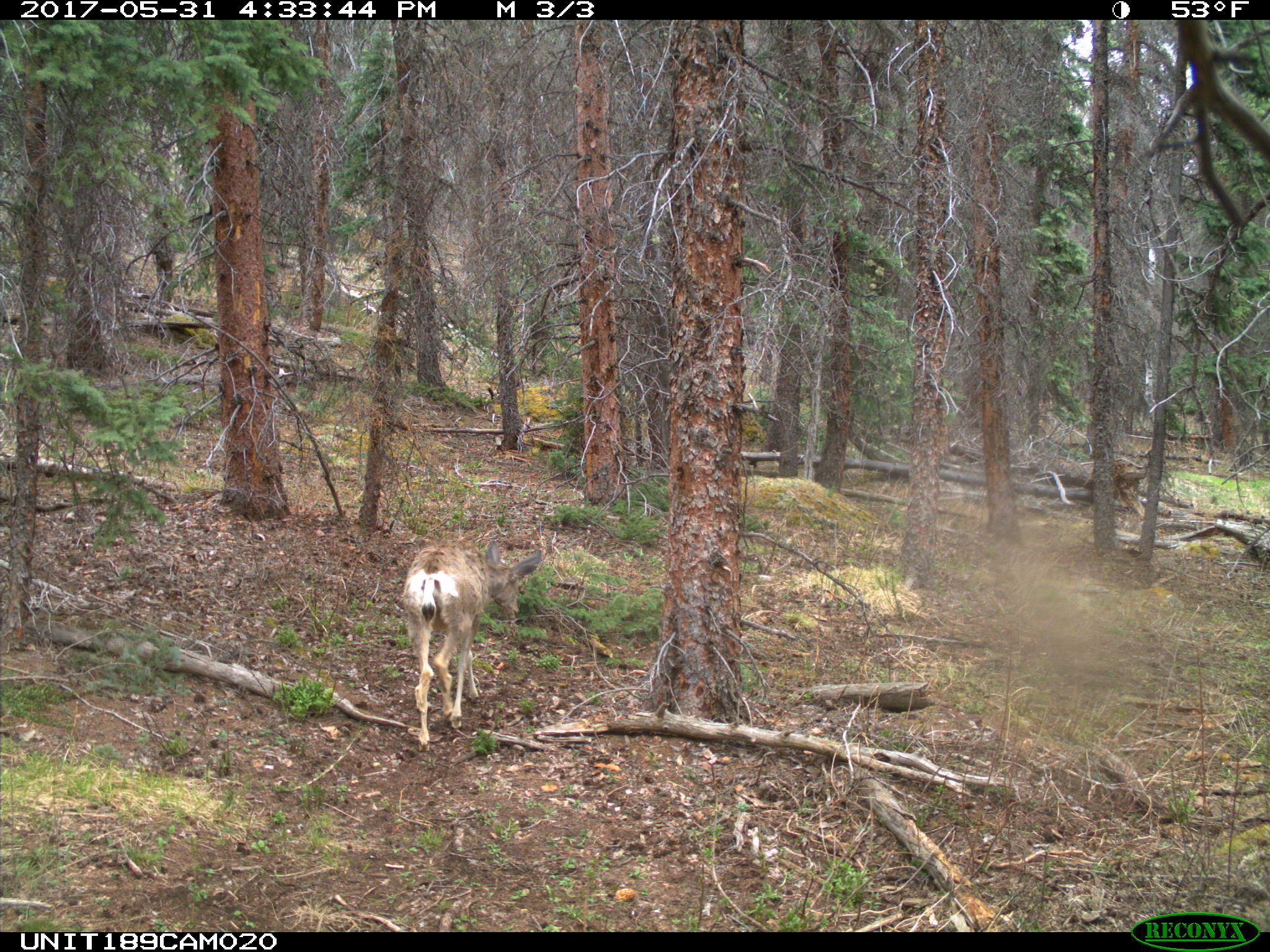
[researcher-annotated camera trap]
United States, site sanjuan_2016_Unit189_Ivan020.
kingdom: Animalia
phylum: Chordata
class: Mammalia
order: Artiodactyla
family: Cervidae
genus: Odocoileus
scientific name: Odocoileus hemionus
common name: mule deer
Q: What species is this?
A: Odocoileus hemionus (mule deer).